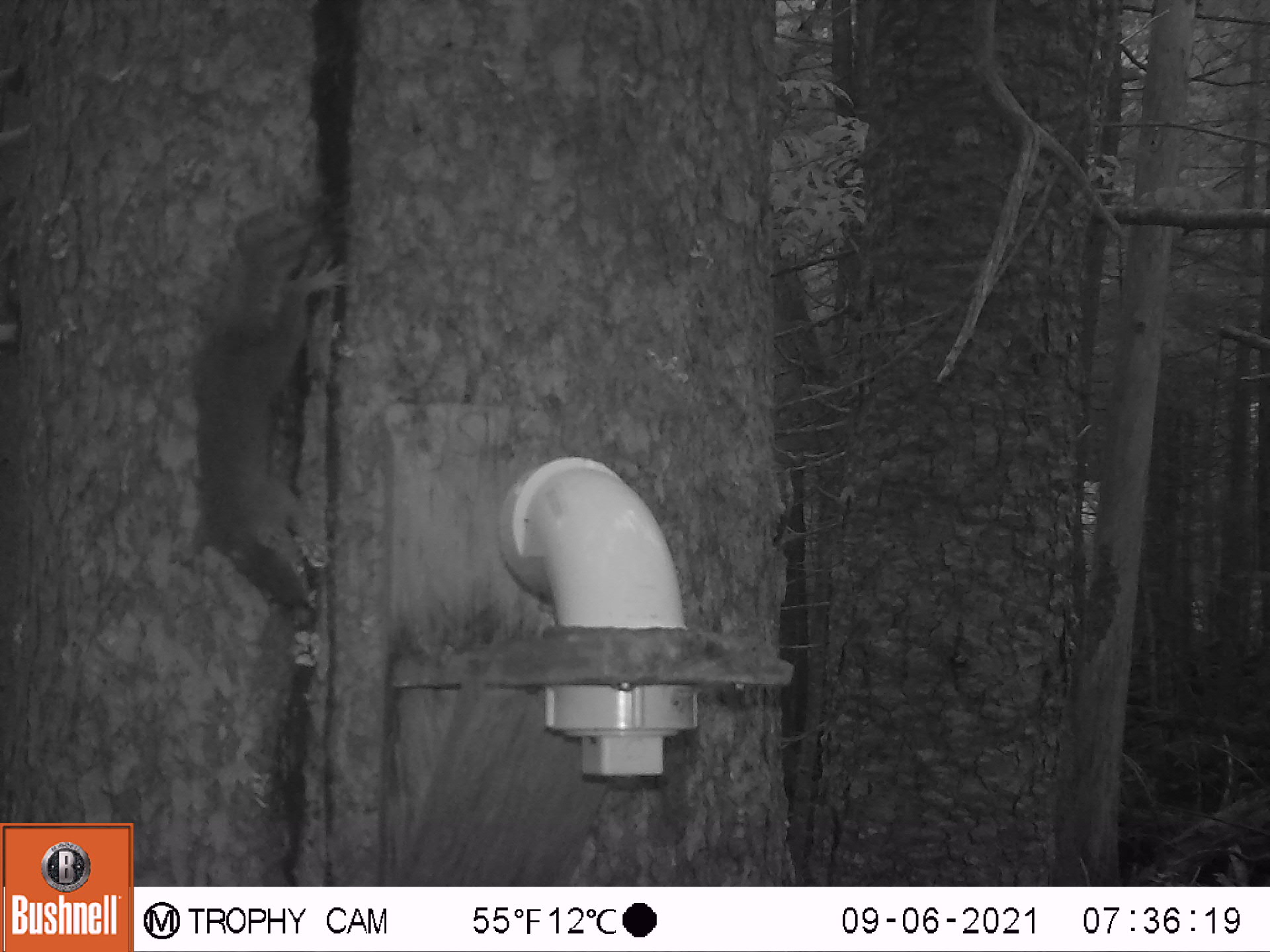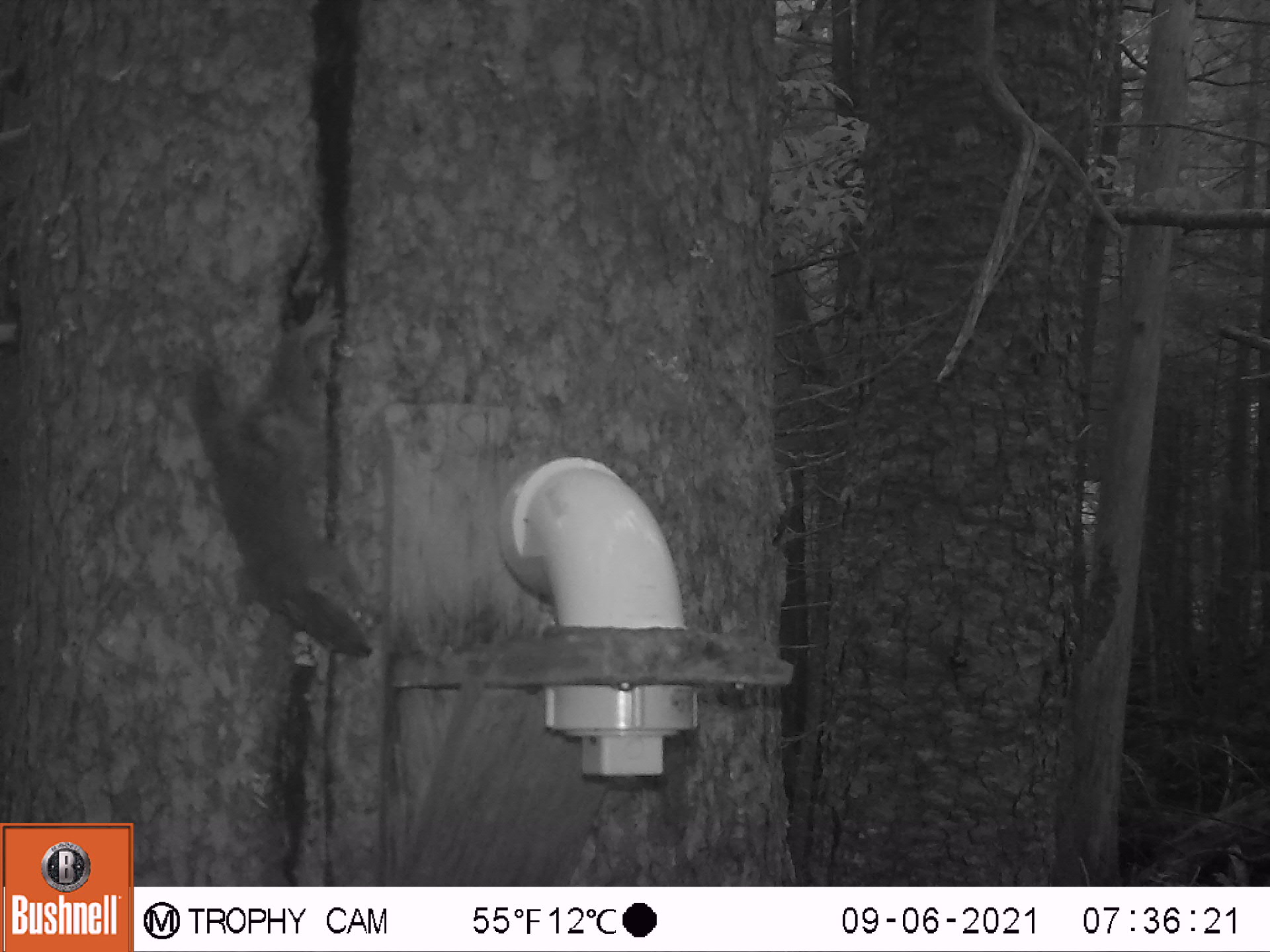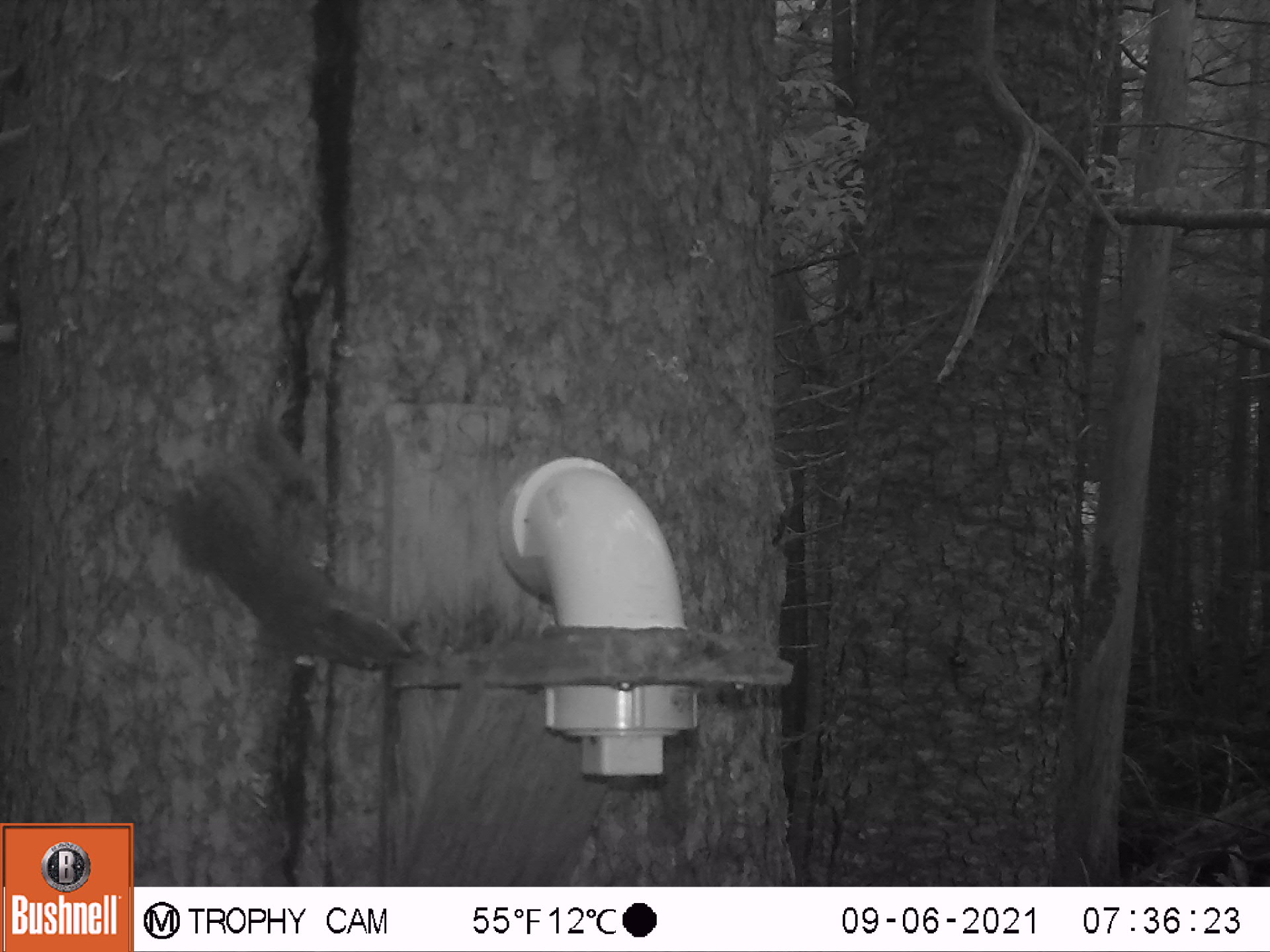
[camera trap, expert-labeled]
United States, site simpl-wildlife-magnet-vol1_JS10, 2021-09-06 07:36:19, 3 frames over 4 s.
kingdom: Animalia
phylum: Chordata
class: Mammalia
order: Rodentia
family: Sciuridae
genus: Tamiasciurus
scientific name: Tamiasciurus hudsonicus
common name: red squirrel